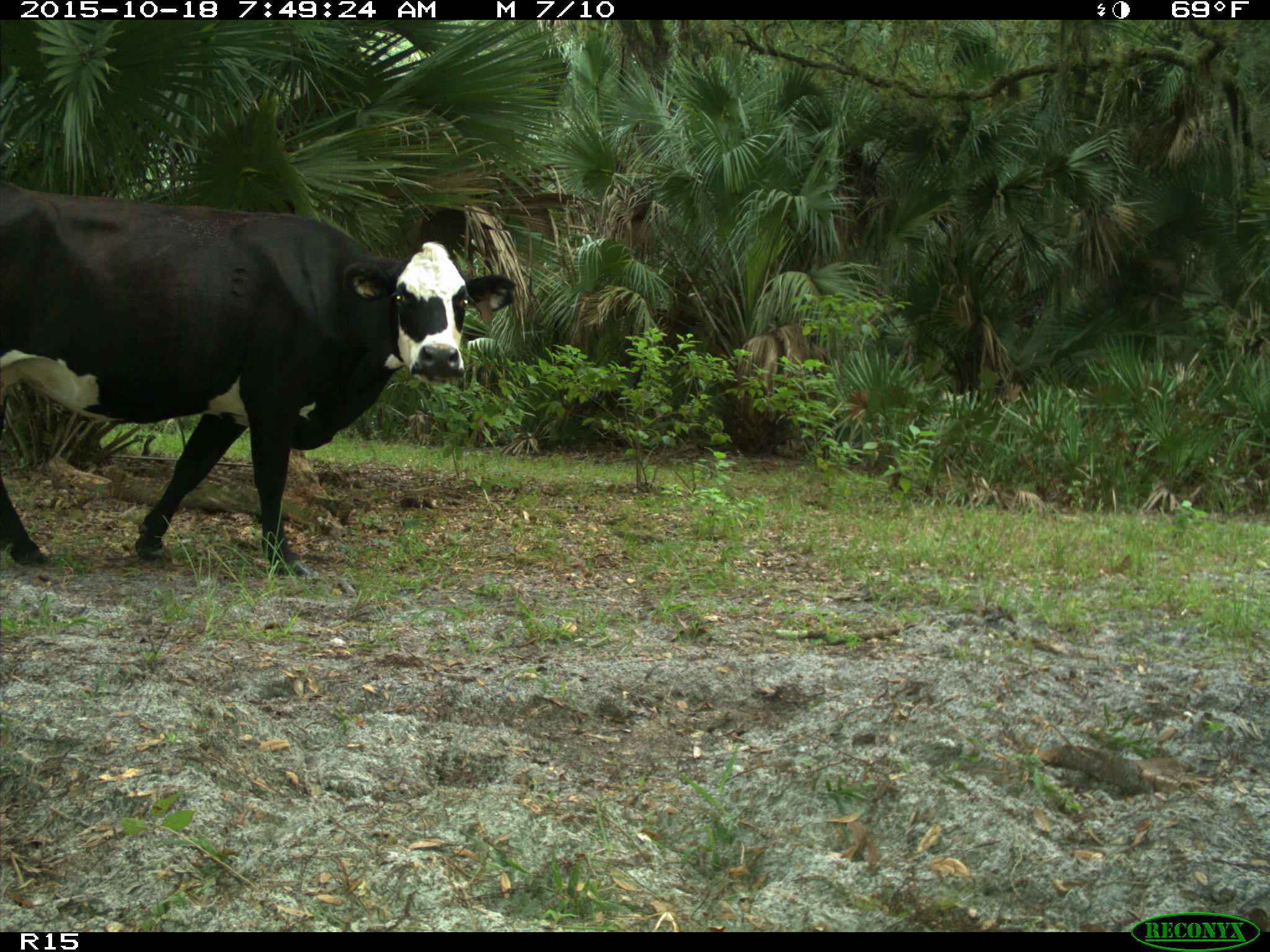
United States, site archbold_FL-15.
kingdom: Animalia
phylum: Chordata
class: Mammalia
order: Artiodactyla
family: Bovidae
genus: Bos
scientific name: Bos taurus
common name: domestic cow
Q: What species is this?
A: Bos taurus (domestic cow).